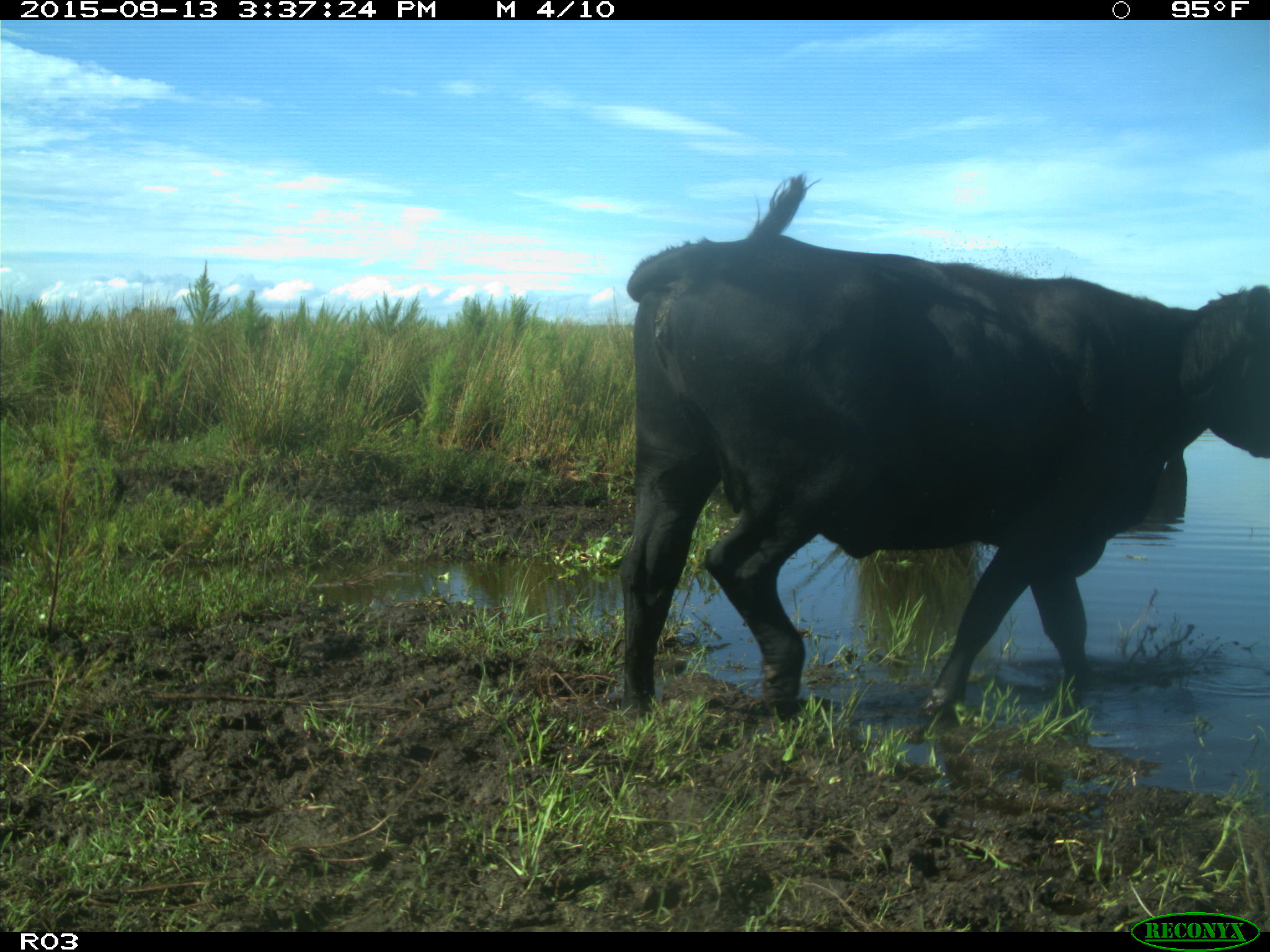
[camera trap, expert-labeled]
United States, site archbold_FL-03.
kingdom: Animalia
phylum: Chordata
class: Mammalia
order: Artiodactyla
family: Bovidae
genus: Bos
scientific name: Bos taurus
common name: domestic cow